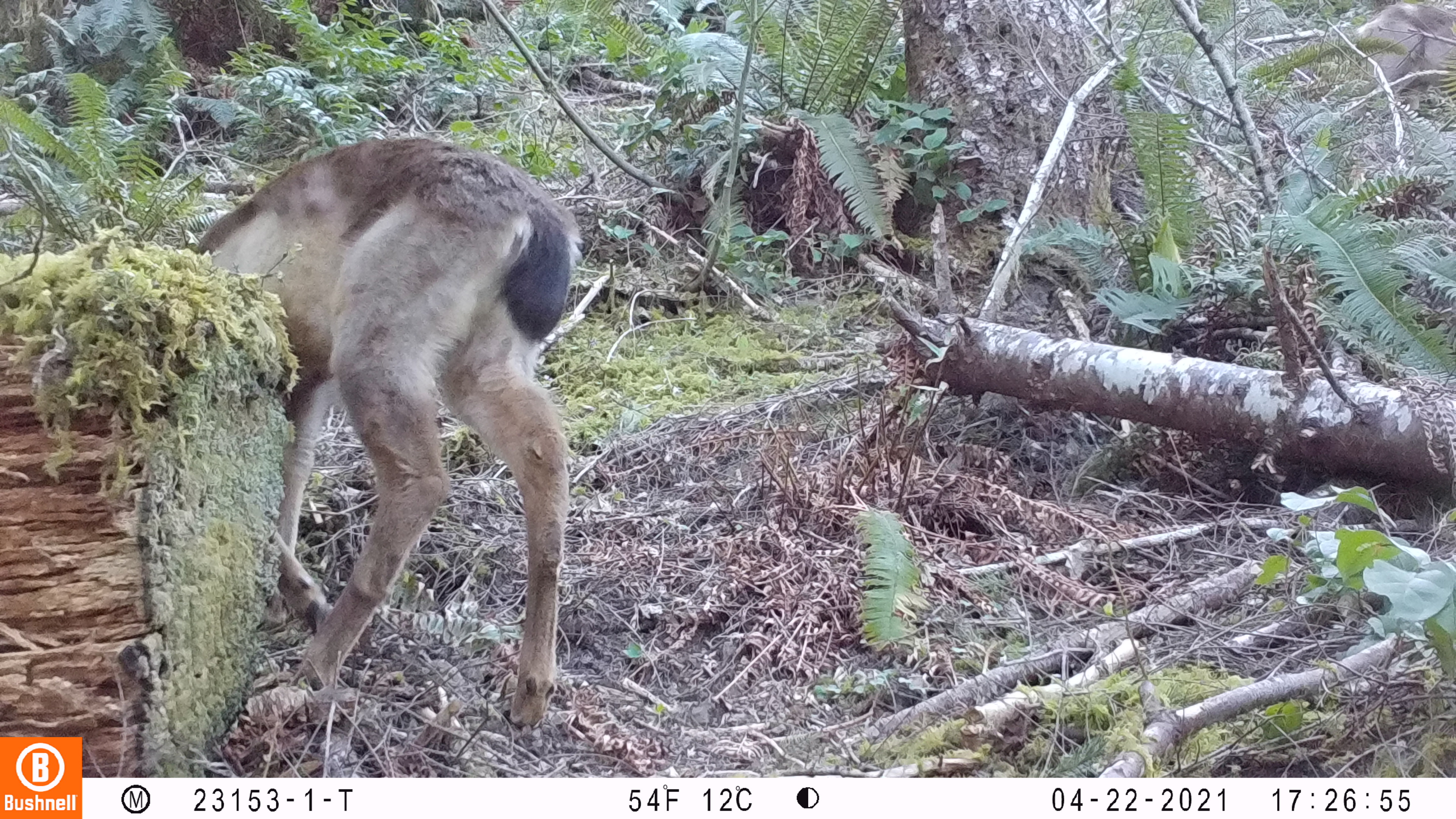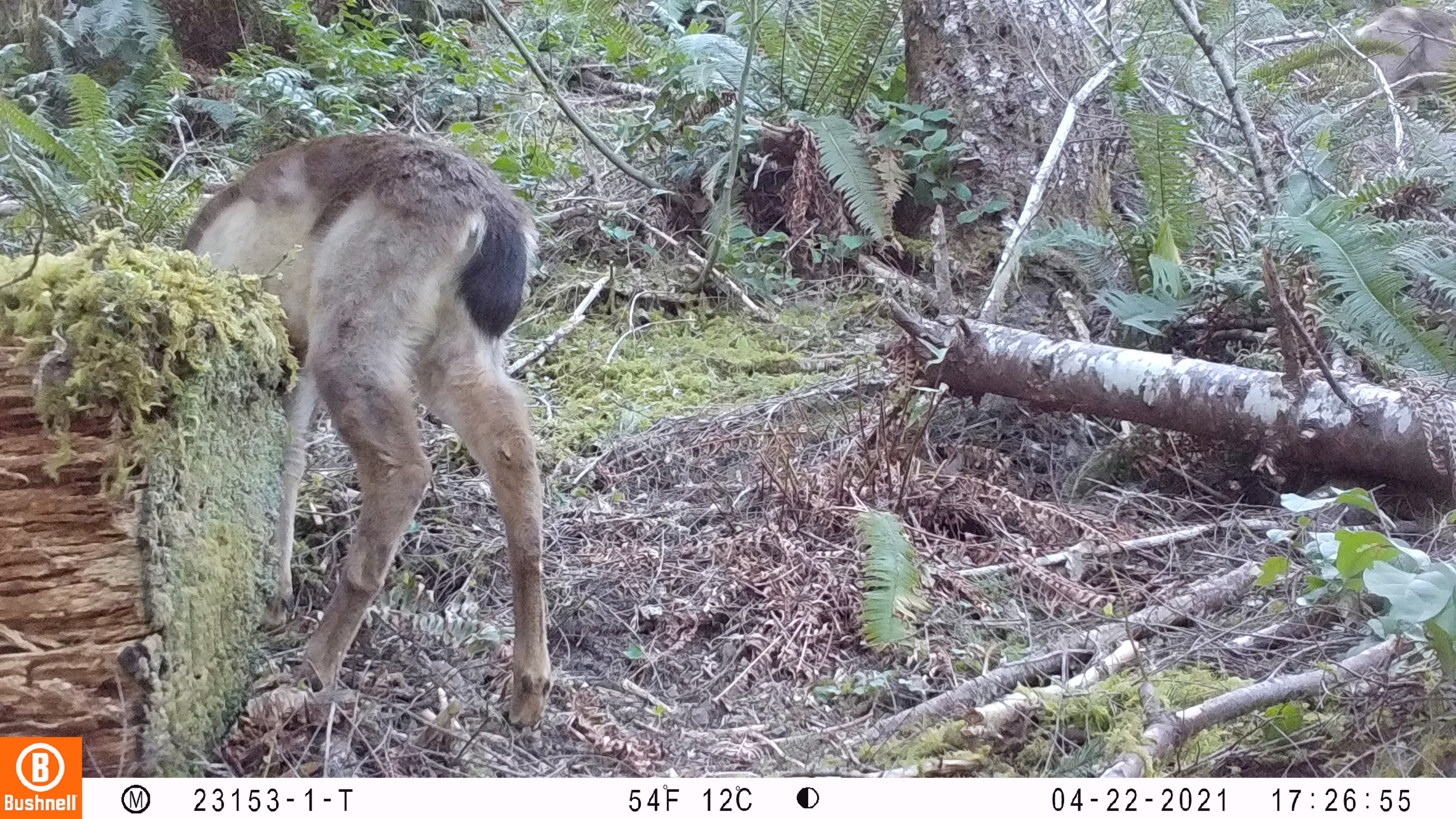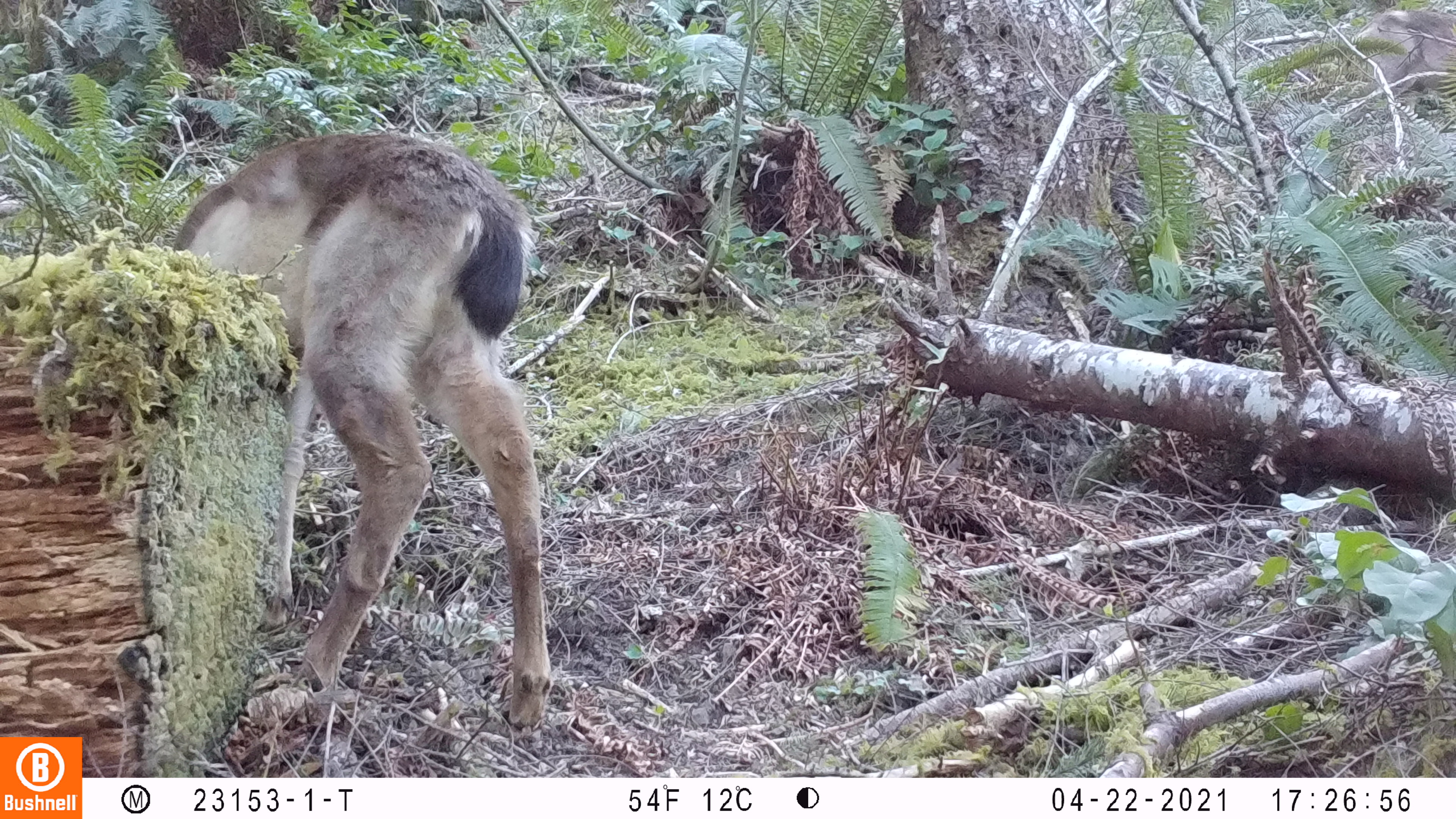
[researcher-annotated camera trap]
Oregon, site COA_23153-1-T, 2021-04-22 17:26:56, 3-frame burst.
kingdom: Animalia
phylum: Chordata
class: Mammalia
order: Artiodactyla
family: Cervidae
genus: Odocoileus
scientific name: Odocoileus hemionus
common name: black-tailed deer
Black-tailed deer (Odocoileus hemionus).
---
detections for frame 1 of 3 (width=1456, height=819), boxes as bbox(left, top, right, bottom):
black-tailed deer: bbox(188, 129, 588, 733)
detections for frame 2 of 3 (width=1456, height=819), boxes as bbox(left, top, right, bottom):
black-tailed deer: bbox(173, 128, 577, 739)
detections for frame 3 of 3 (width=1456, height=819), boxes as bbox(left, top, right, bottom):
black-tailed deer: bbox(165, 129, 562, 732)